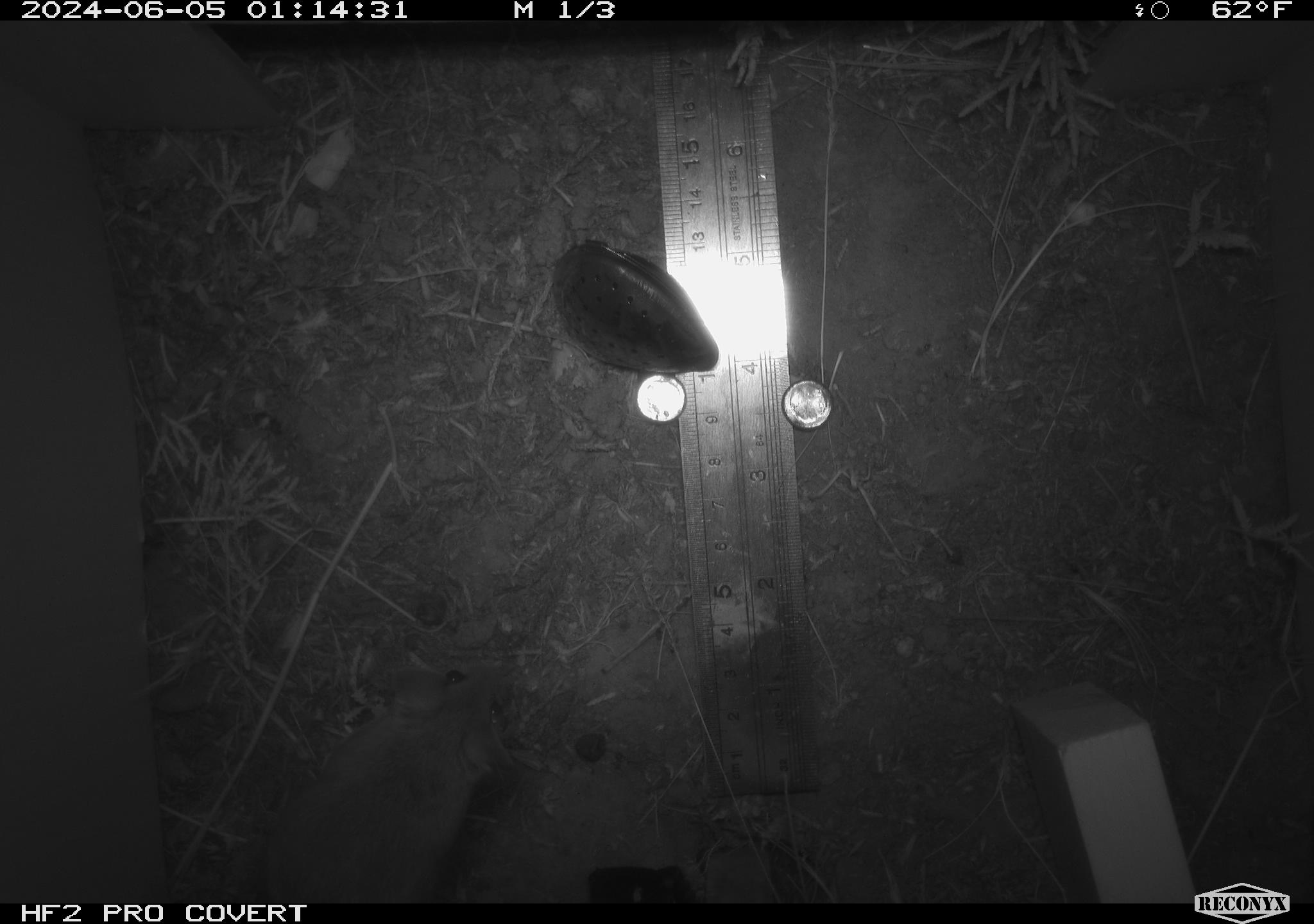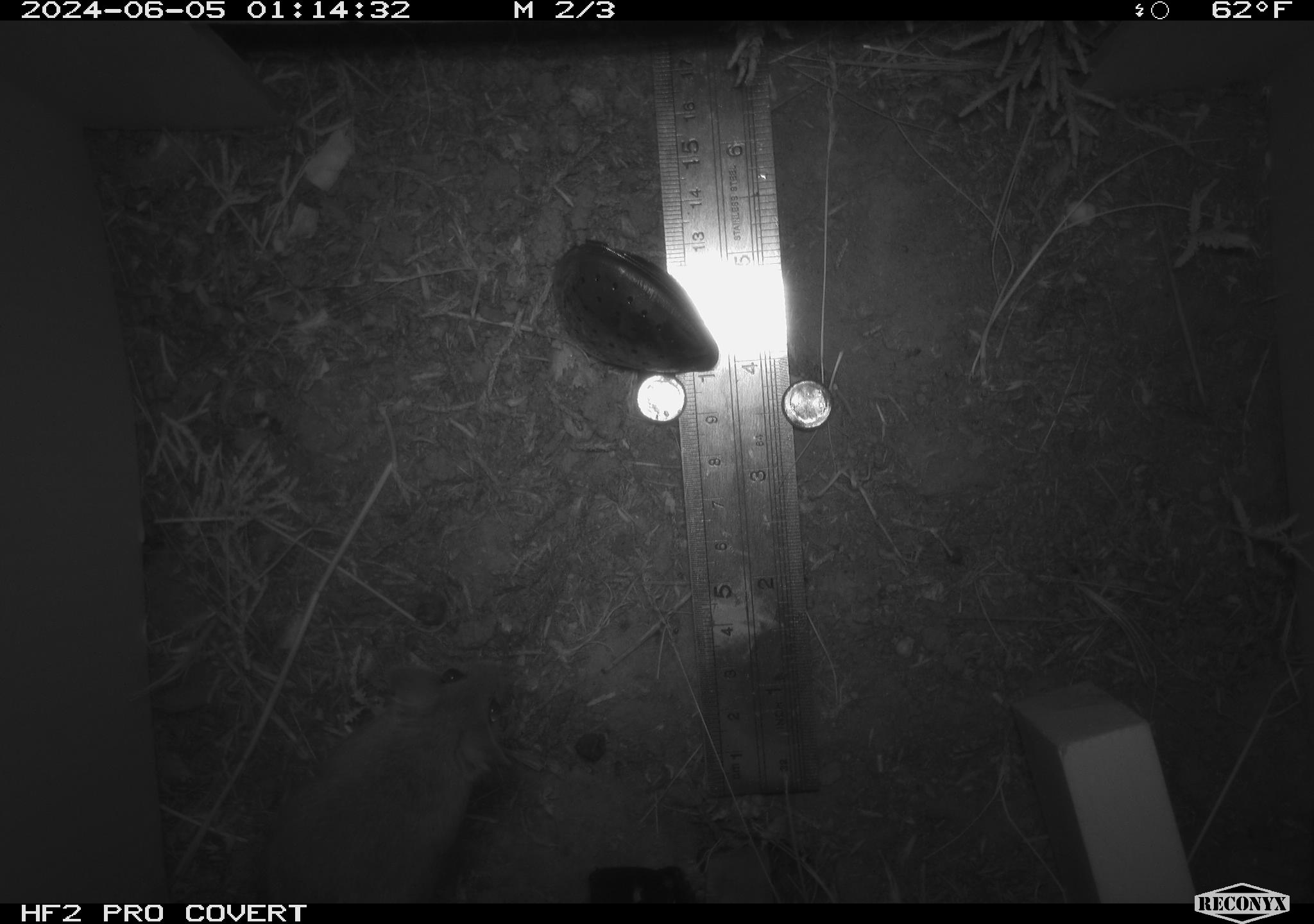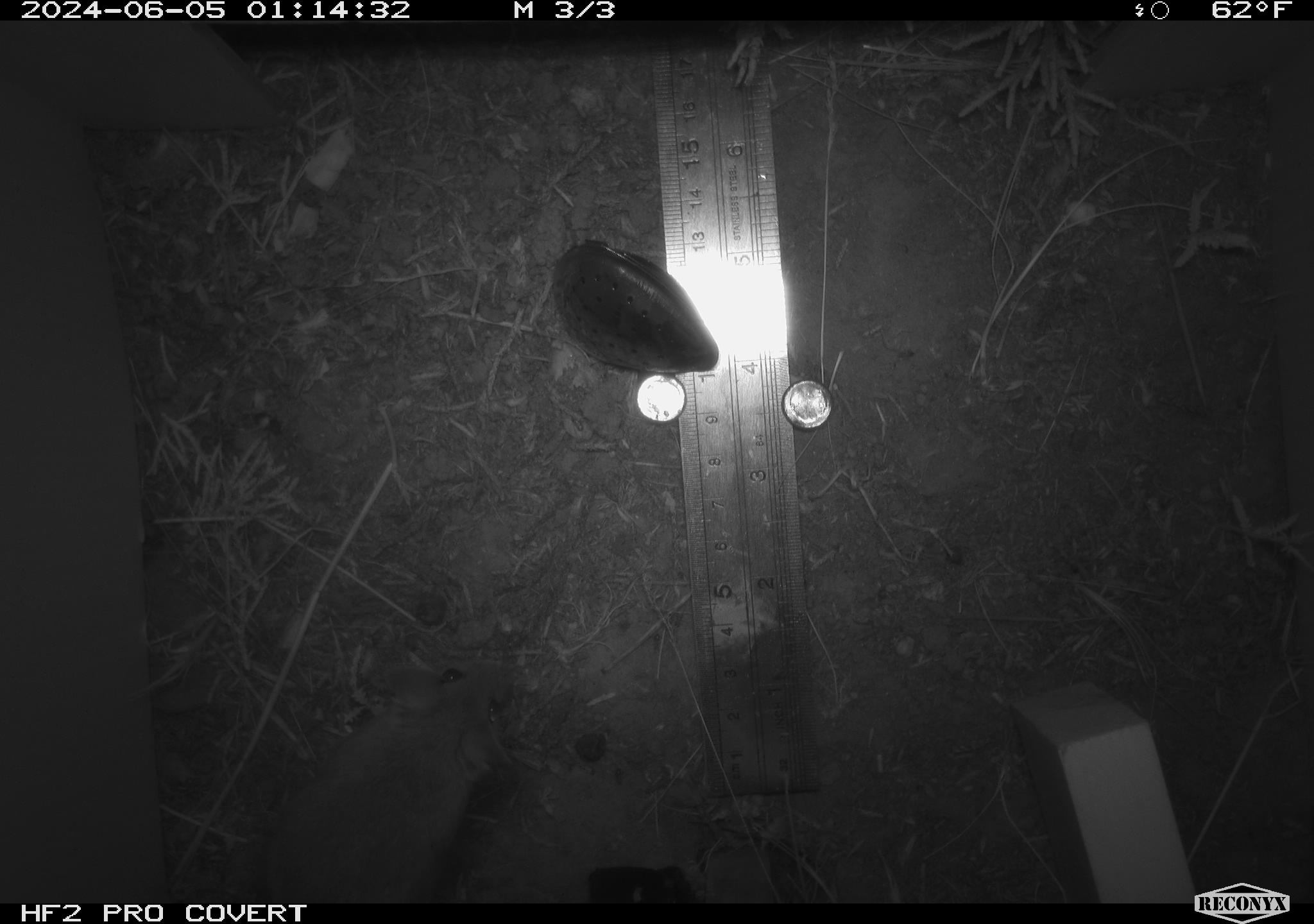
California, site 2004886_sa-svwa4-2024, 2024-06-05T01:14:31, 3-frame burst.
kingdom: Animalia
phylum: Chordata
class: Mammalia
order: Rodentia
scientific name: Rodentia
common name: mouse species